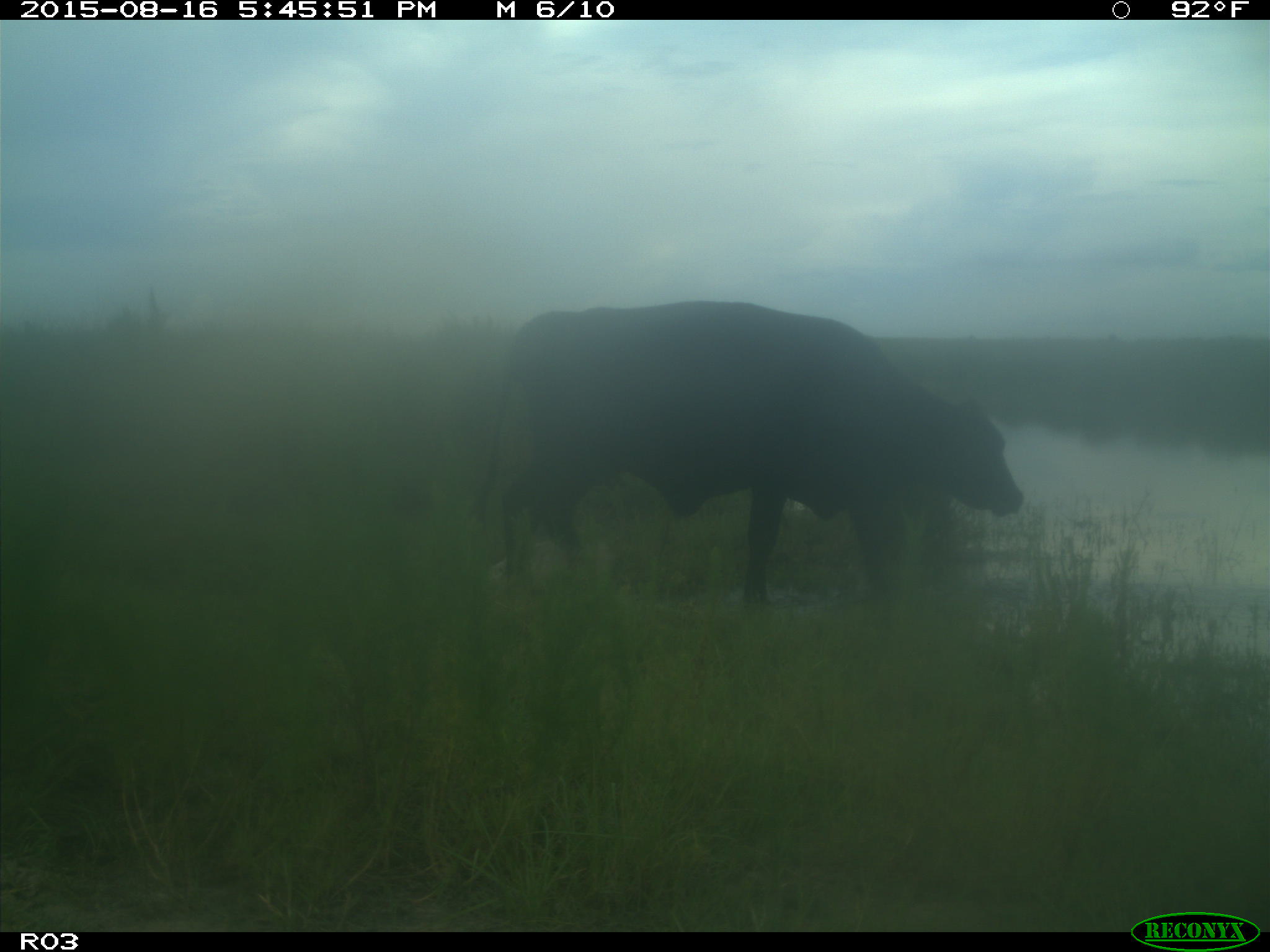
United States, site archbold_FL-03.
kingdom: Animalia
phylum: Chordata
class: Mammalia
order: Artiodactyla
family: Bovidae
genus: Bos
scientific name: Bos taurus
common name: domestic cow